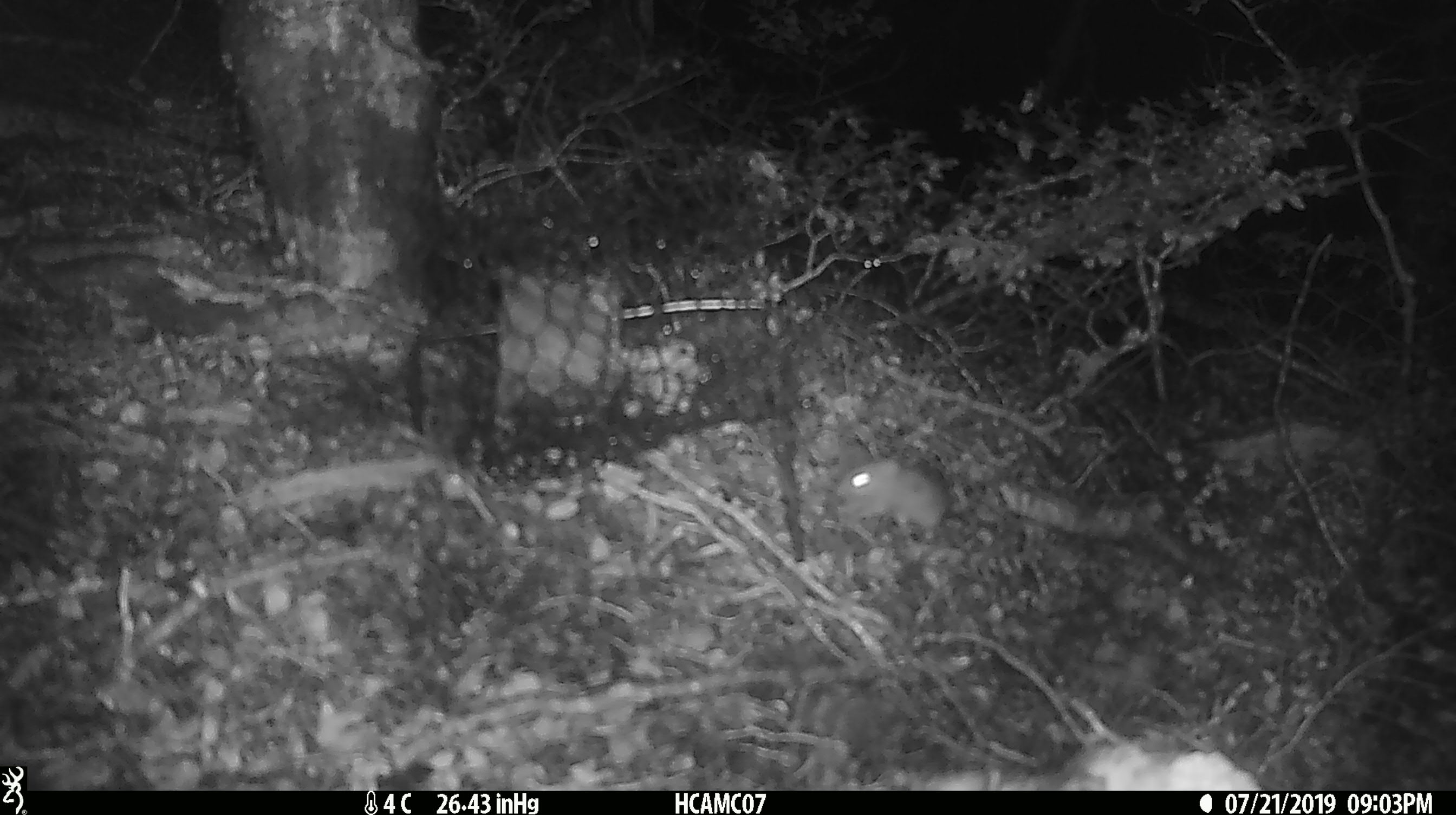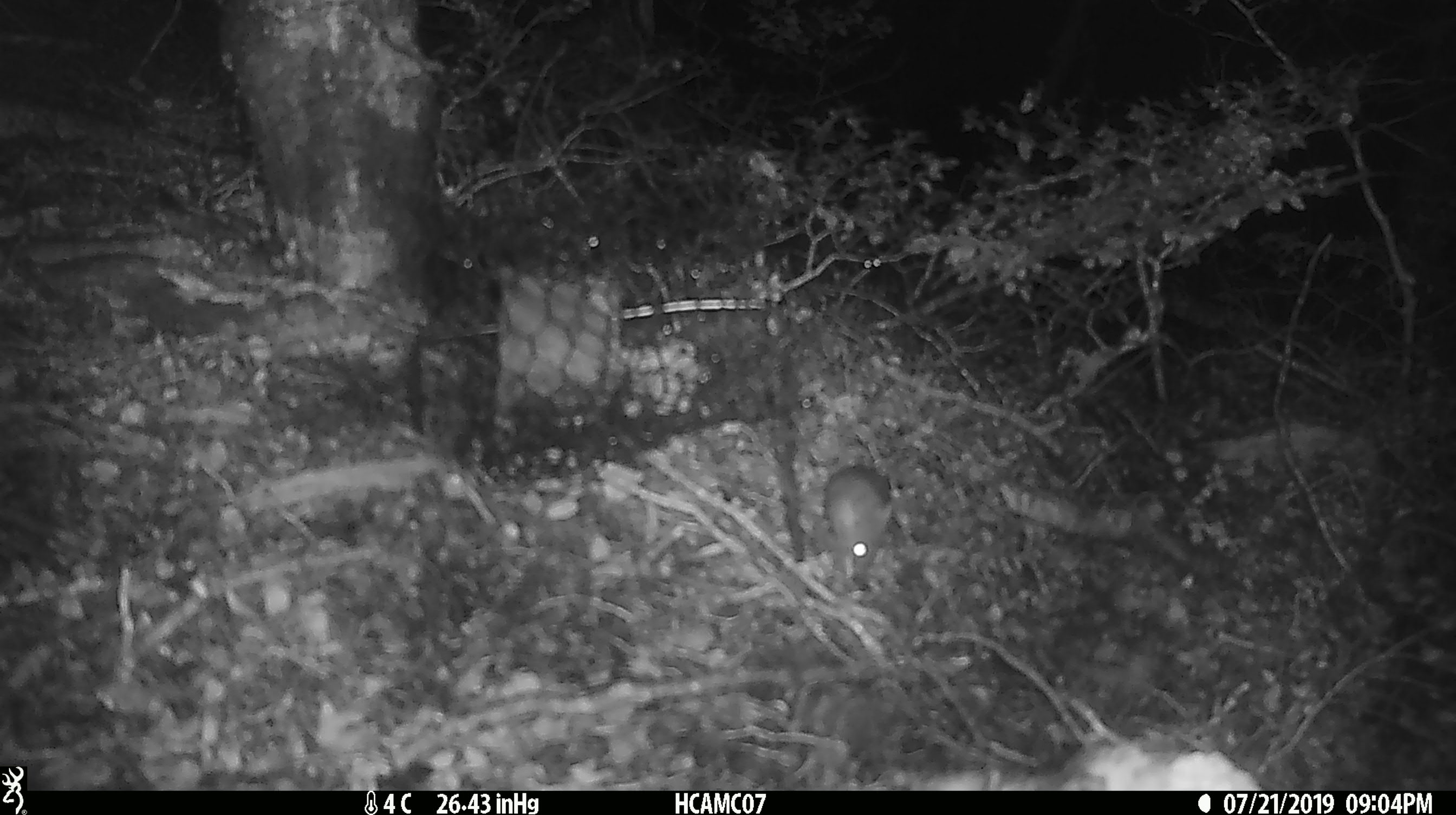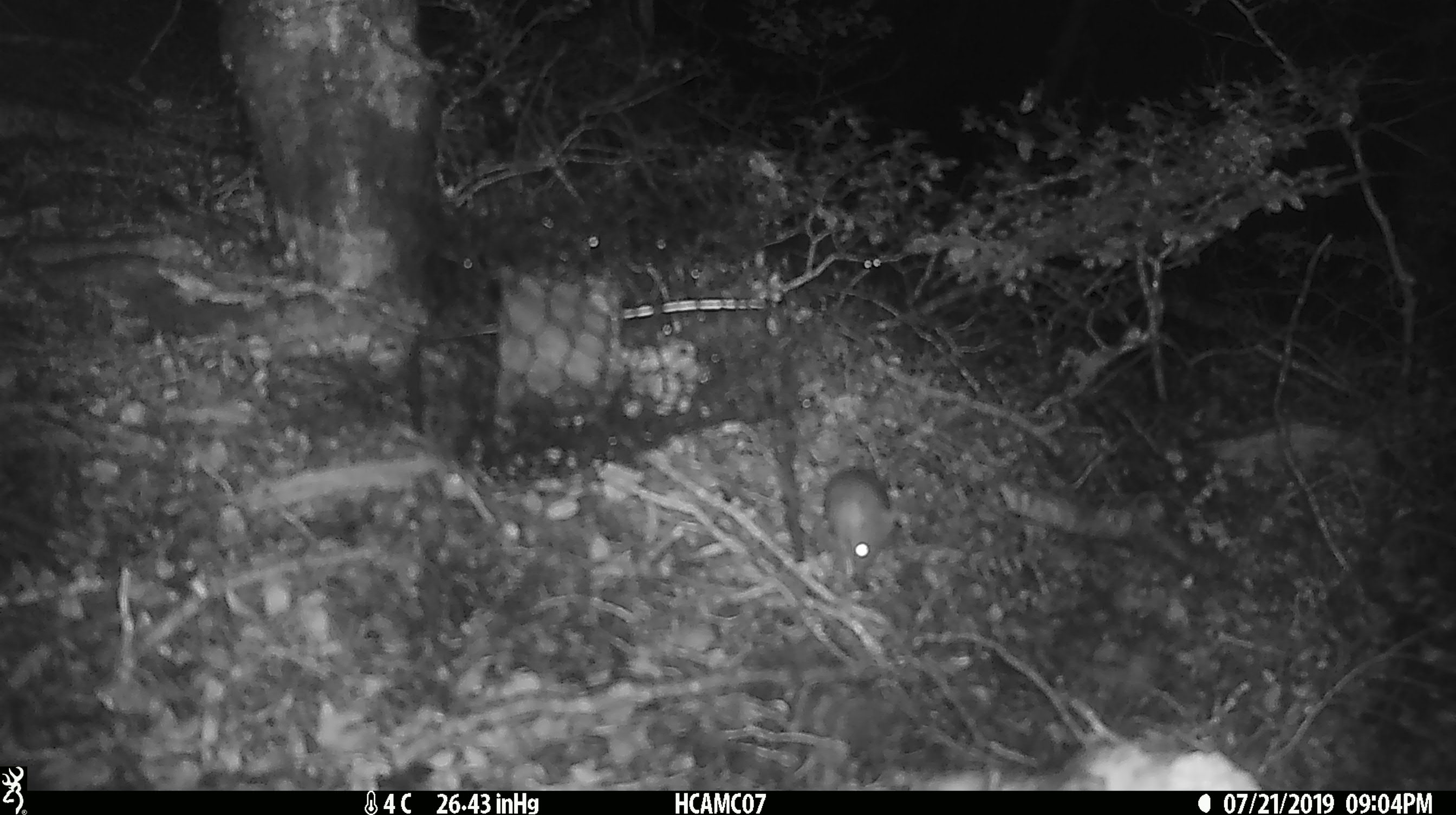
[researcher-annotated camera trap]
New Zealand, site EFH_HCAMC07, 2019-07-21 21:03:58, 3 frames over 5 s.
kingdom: Animalia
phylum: Chordata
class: Mammalia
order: Rodentia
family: Muridae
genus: Mus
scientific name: Mus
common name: mouse